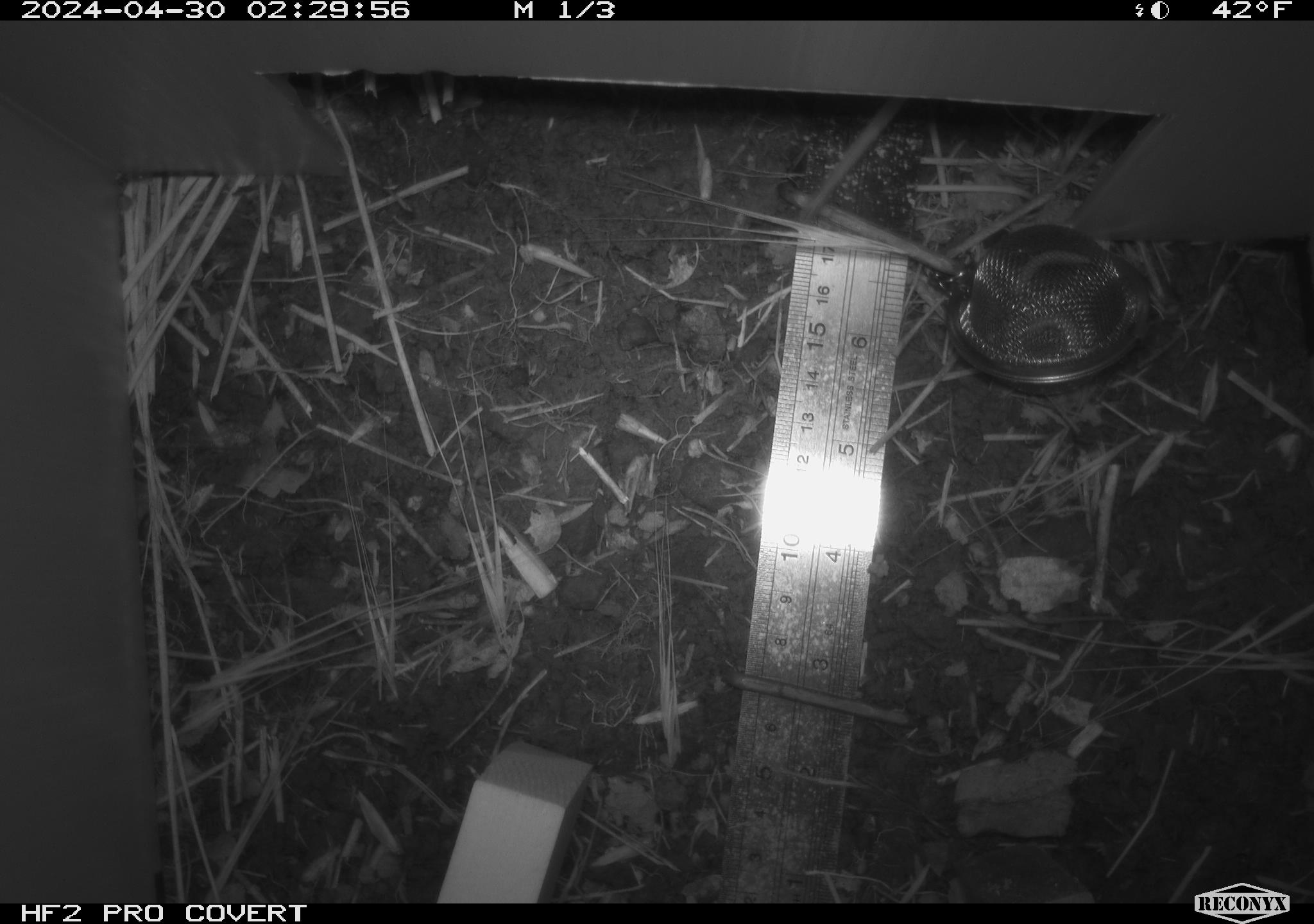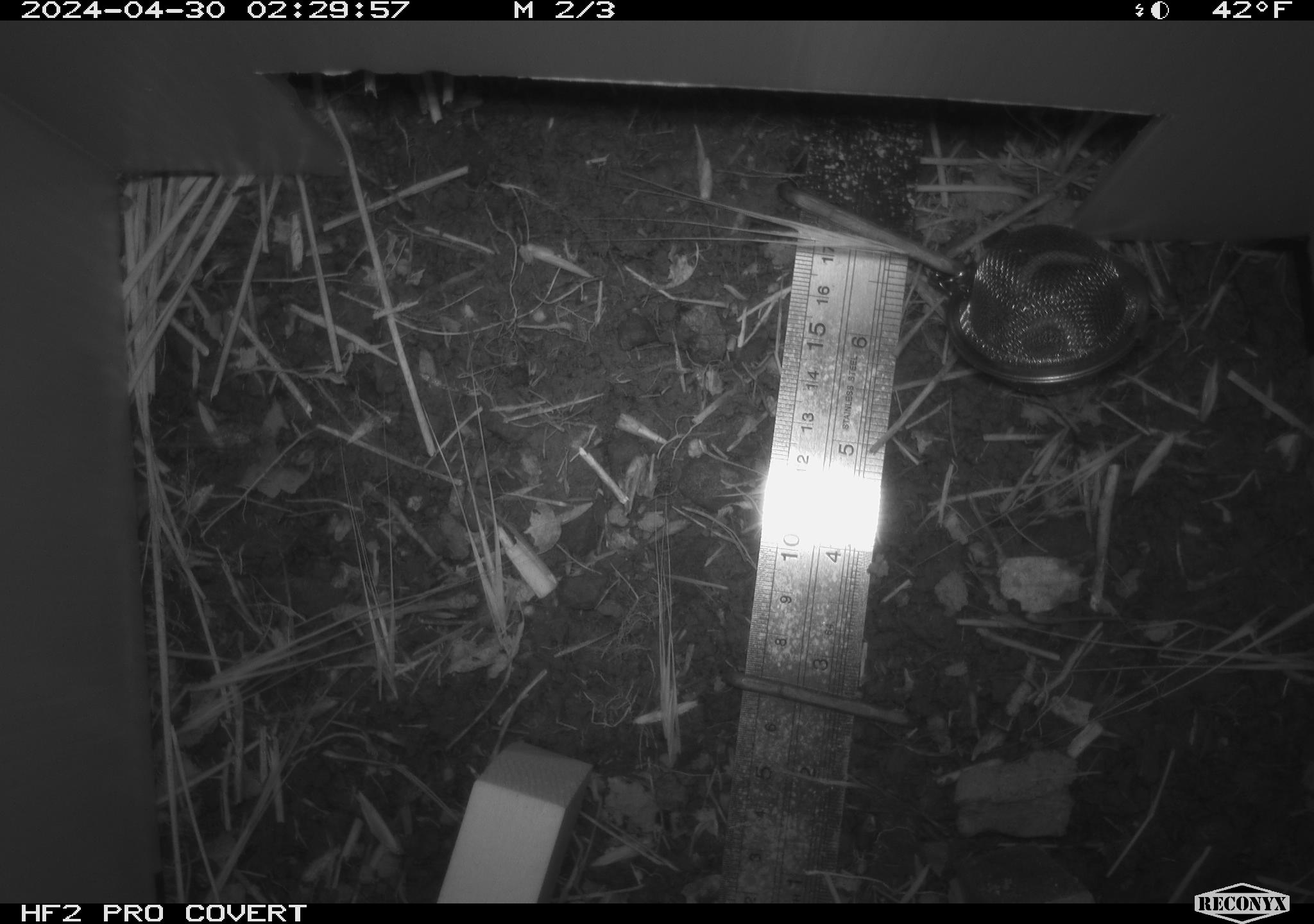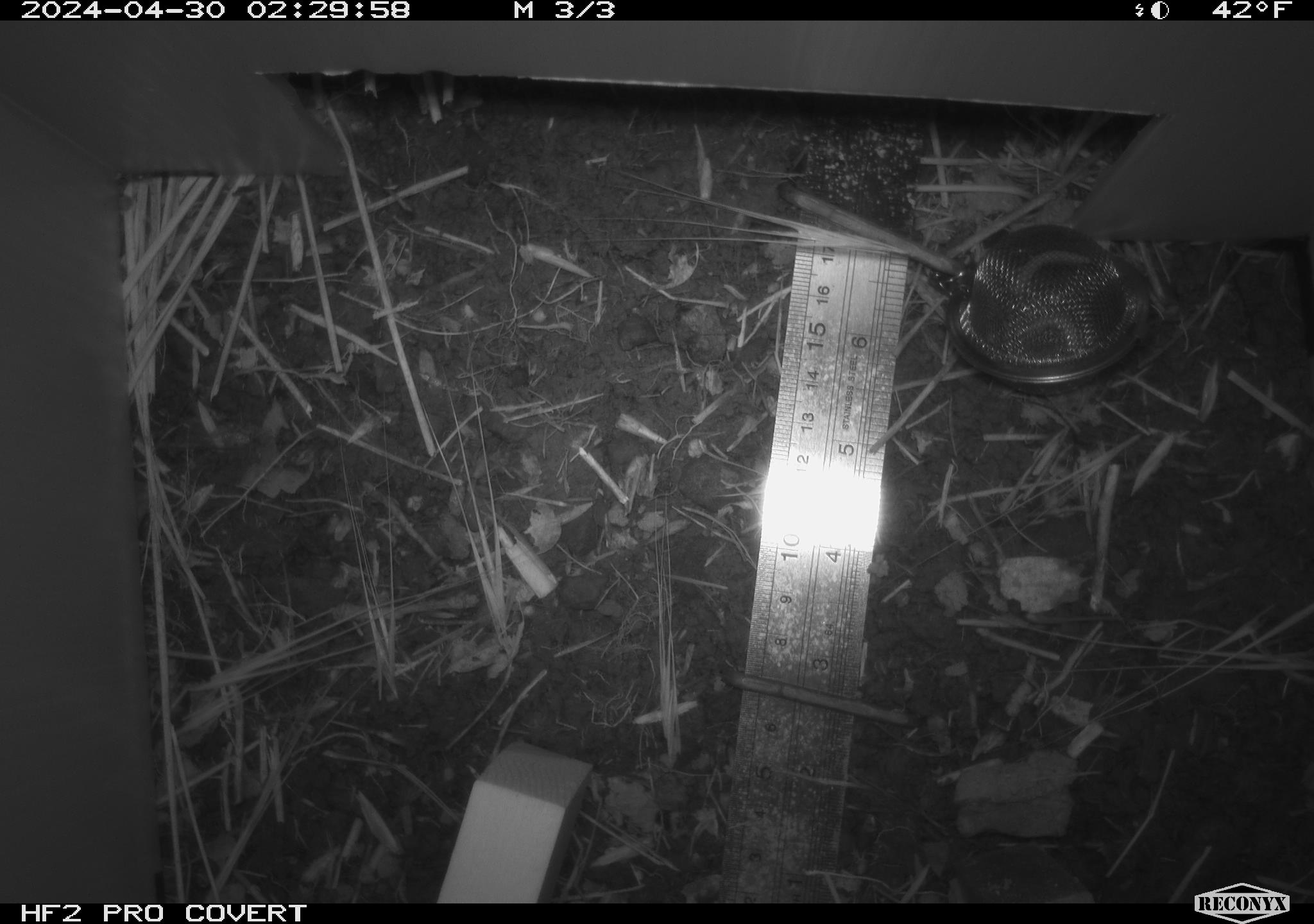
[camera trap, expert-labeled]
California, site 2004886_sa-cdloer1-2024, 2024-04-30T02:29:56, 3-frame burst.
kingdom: Animalia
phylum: Chordata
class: Mammalia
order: Rodentia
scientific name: Rodentia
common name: mouse species